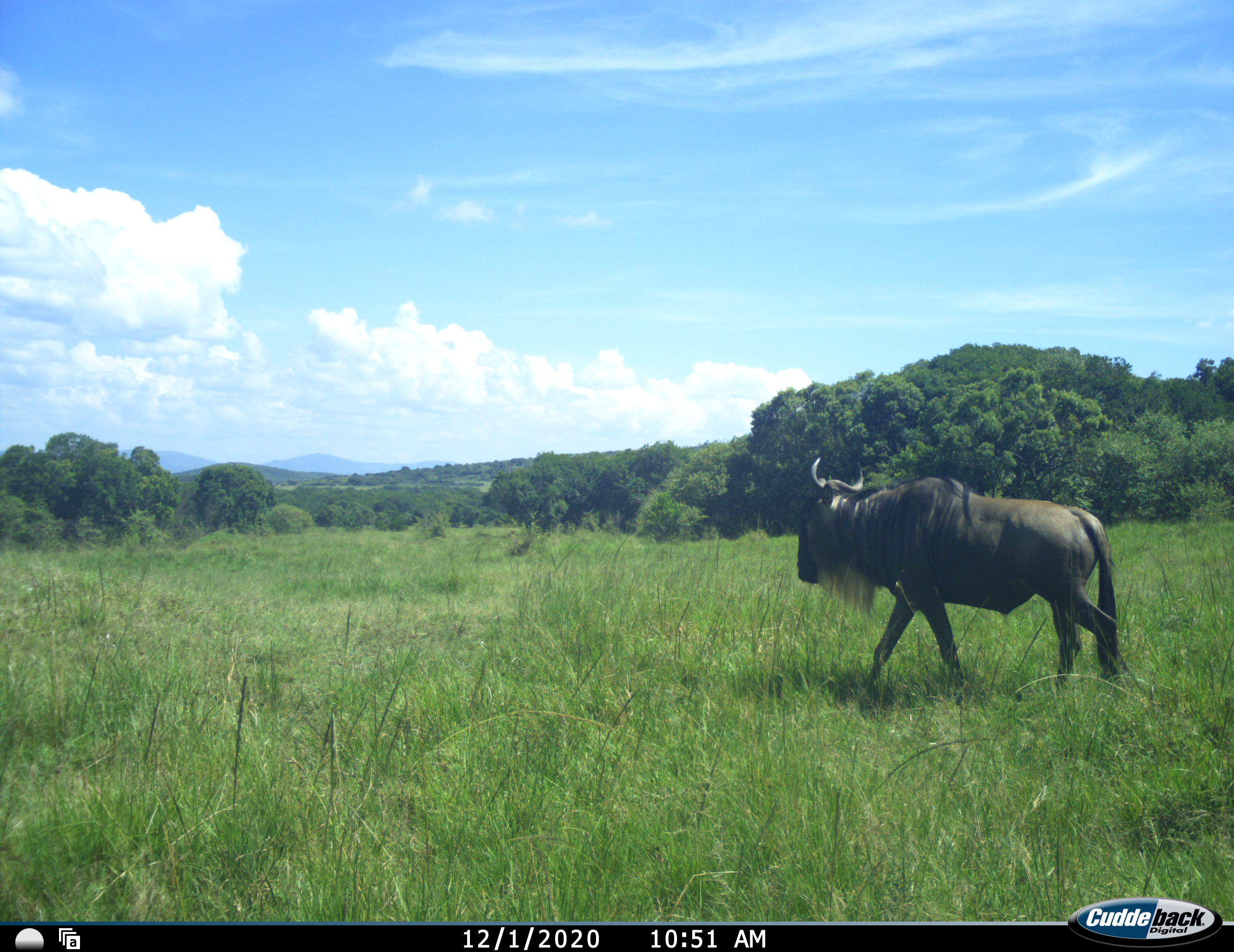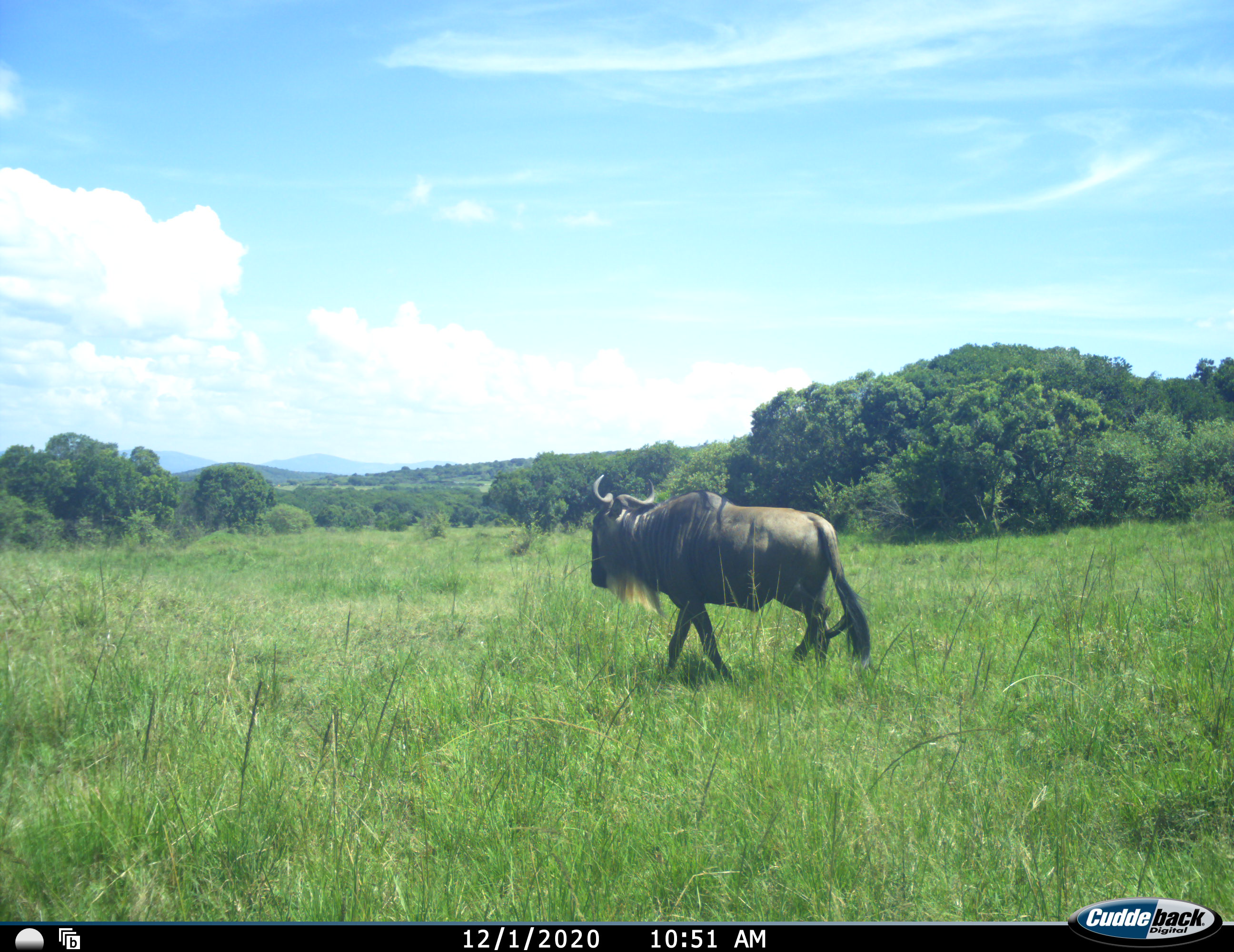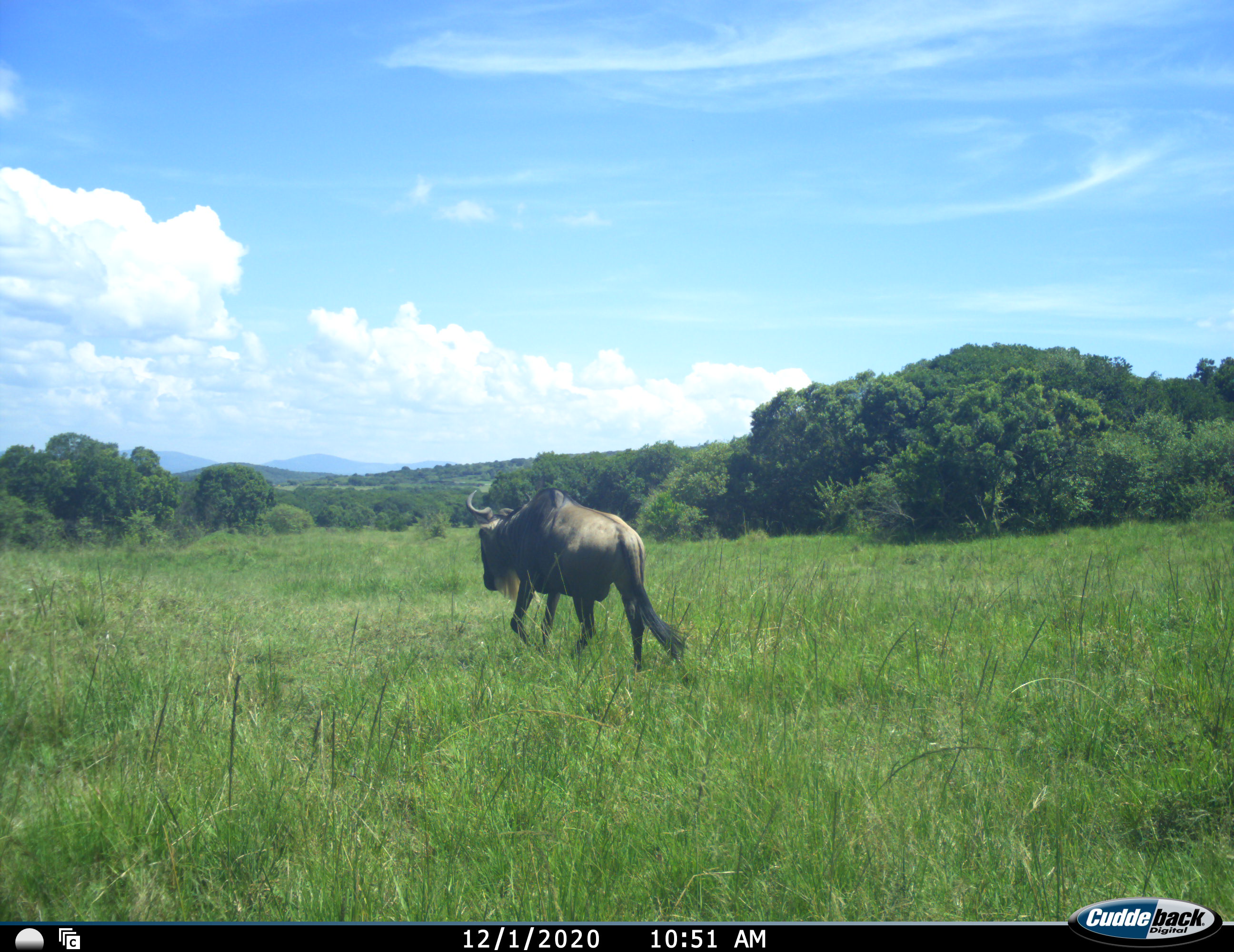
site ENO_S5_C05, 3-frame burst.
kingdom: Animalia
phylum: Chordata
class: Mammalia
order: Artiodactyla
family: Bovidae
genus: Connochaetes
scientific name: Connochaetes taurinus taurinus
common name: blue wildebeest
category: wildebeestblue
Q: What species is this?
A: Wildebeestblue (blue wildebeest) (Connochaetes taurinus taurinus).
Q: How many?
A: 1.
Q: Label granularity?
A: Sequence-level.